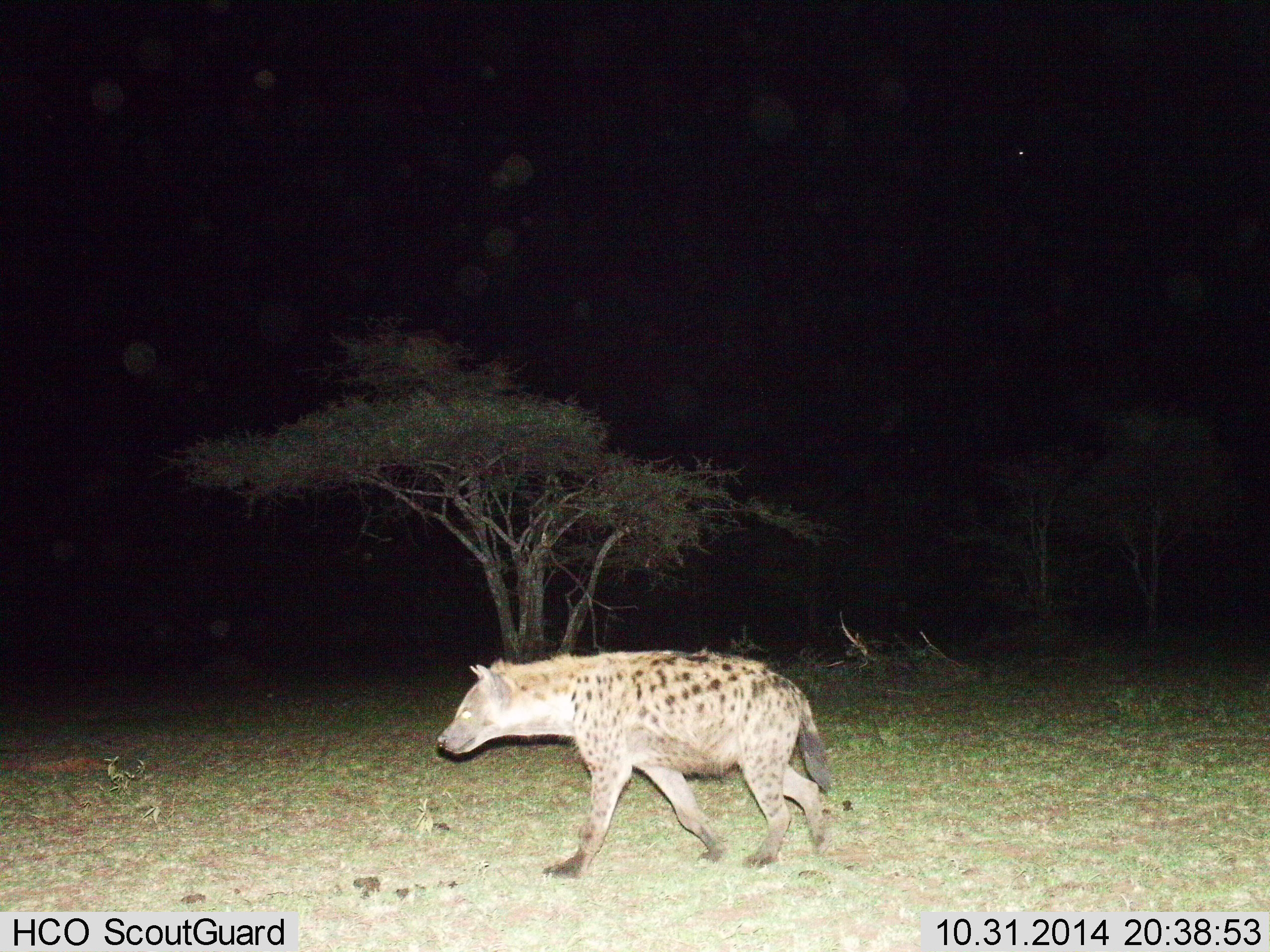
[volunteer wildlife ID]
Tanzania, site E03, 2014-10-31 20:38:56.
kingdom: Animalia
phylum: Chordata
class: Mammalia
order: Carnivora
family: Hyaenidae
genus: Crocuta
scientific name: Crocuta crocuta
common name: spotted hyena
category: hyenaspotted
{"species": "hyenaspotted (spotted hyena) (Crocuta crocuta)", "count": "1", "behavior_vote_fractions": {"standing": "10%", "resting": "0%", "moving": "90%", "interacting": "0%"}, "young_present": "0%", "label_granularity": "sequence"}